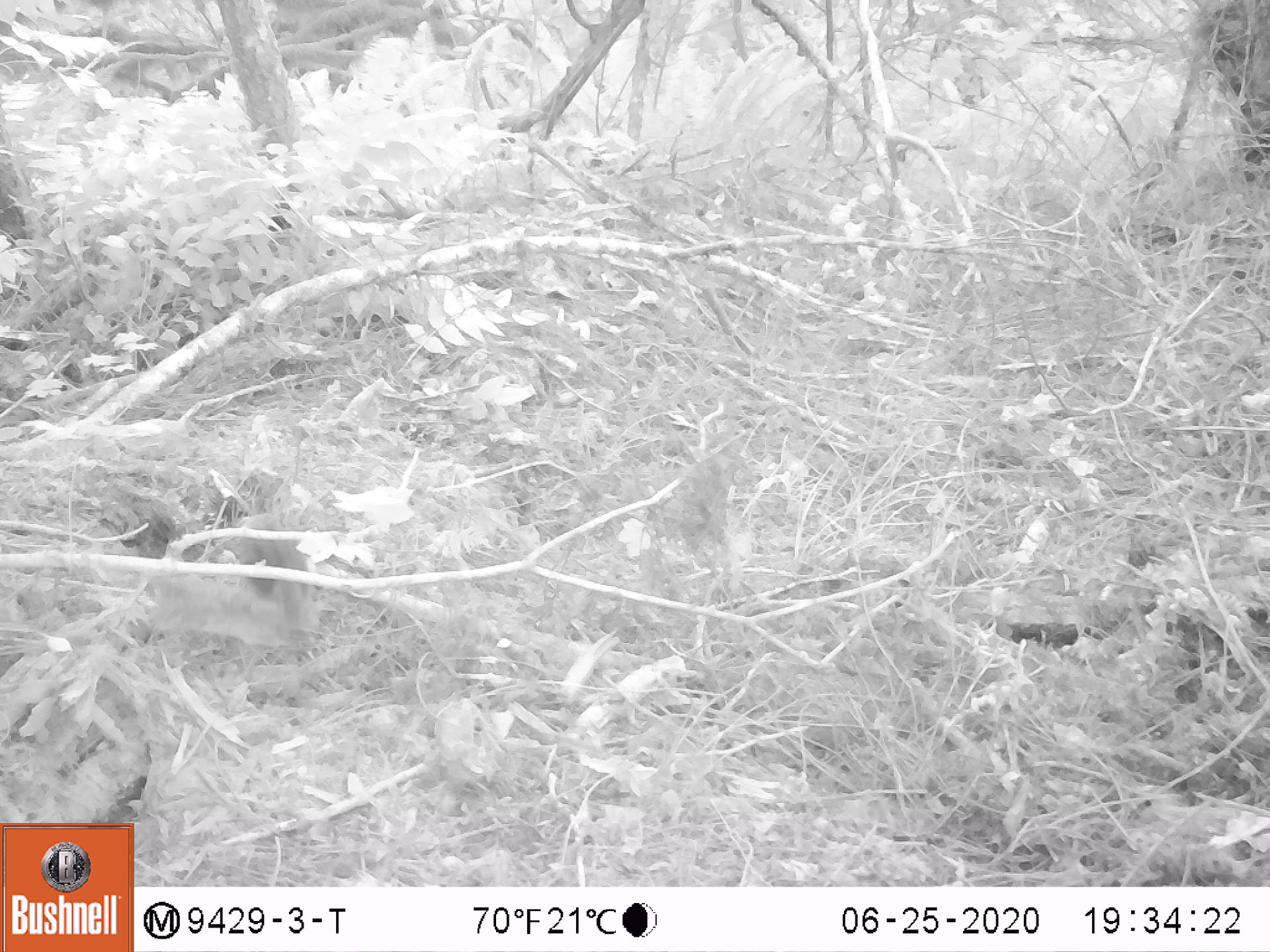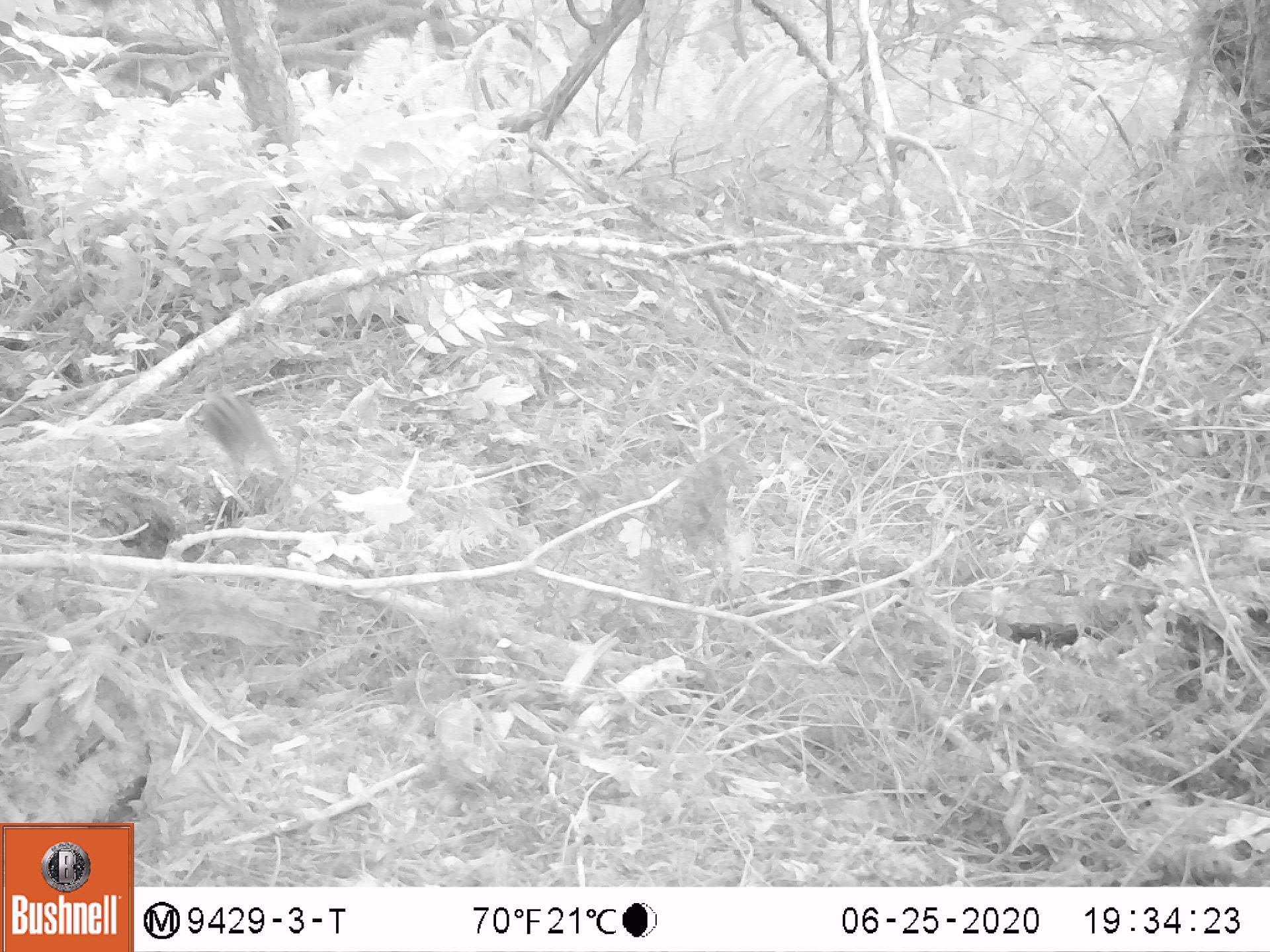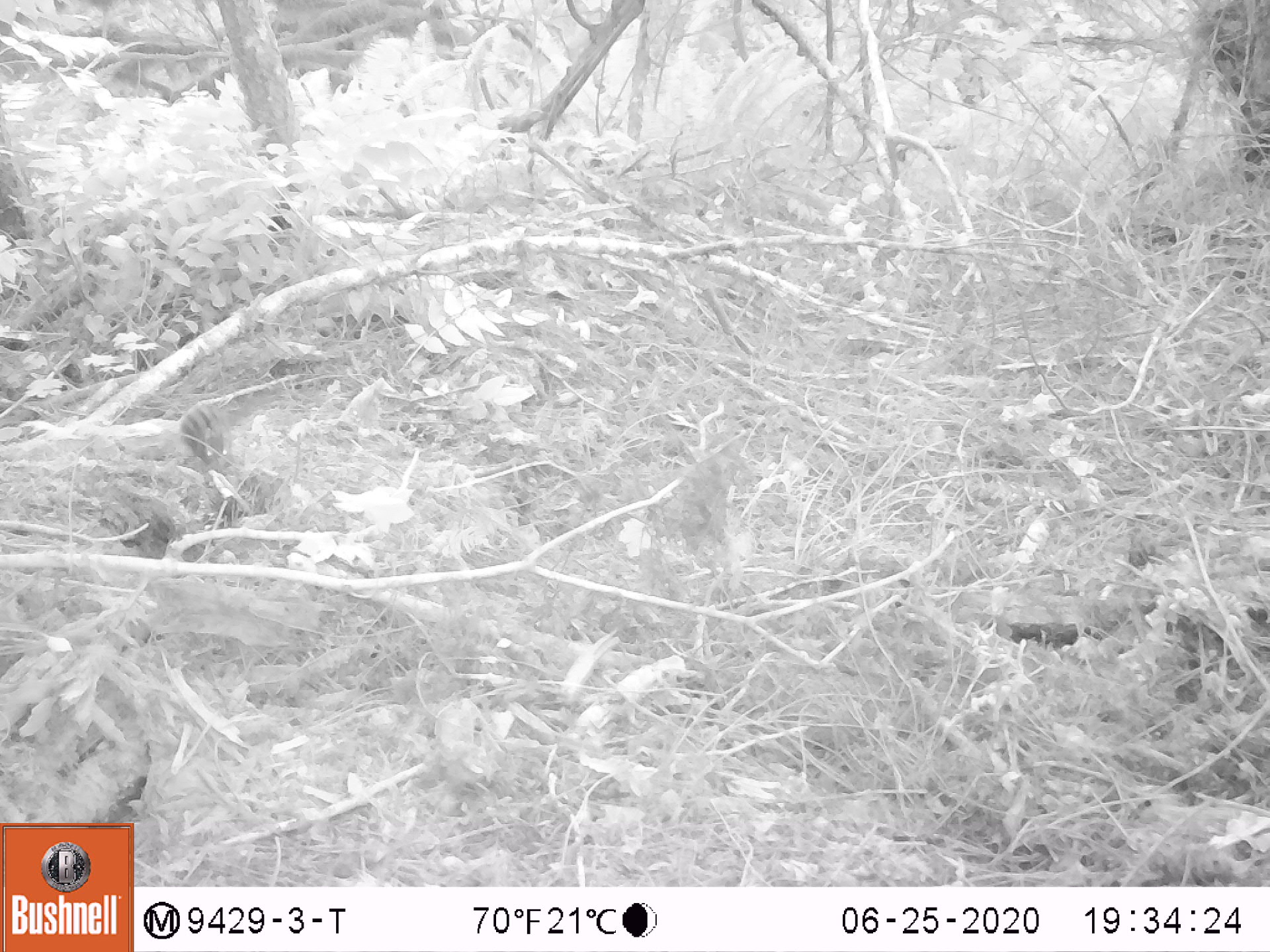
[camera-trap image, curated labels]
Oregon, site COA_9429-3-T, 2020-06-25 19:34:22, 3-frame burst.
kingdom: Animalia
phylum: Chordata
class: Mammalia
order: Rodentia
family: Sciuridae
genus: Neotamias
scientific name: Neotamias townsendii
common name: townsend's chipmunk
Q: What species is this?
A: Townsend's chipmunk (Neotamias townsendii).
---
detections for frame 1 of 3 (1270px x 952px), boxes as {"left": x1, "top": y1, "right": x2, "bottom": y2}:
townsend's chipmunk: {"left": 238, "top": 513, "right": 322, "bottom": 653}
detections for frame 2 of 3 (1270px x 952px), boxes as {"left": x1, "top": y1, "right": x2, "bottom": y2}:
townsend's chipmunk: {"left": 199, "top": 379, "right": 288, "bottom": 480}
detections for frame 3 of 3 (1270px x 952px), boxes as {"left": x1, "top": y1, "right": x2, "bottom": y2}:
townsend's chipmunk: {"left": 178, "top": 400, "right": 237, "bottom": 464}